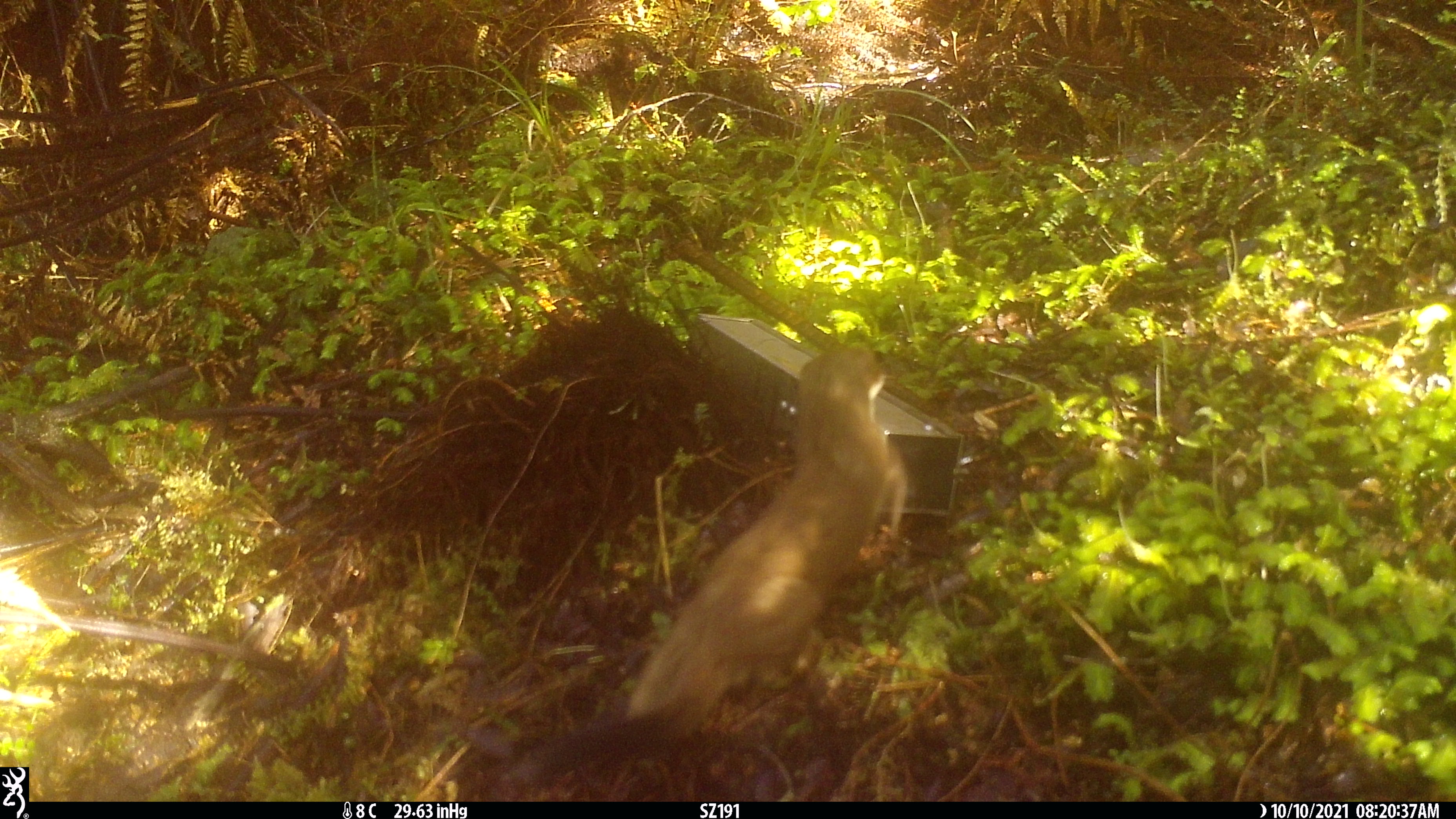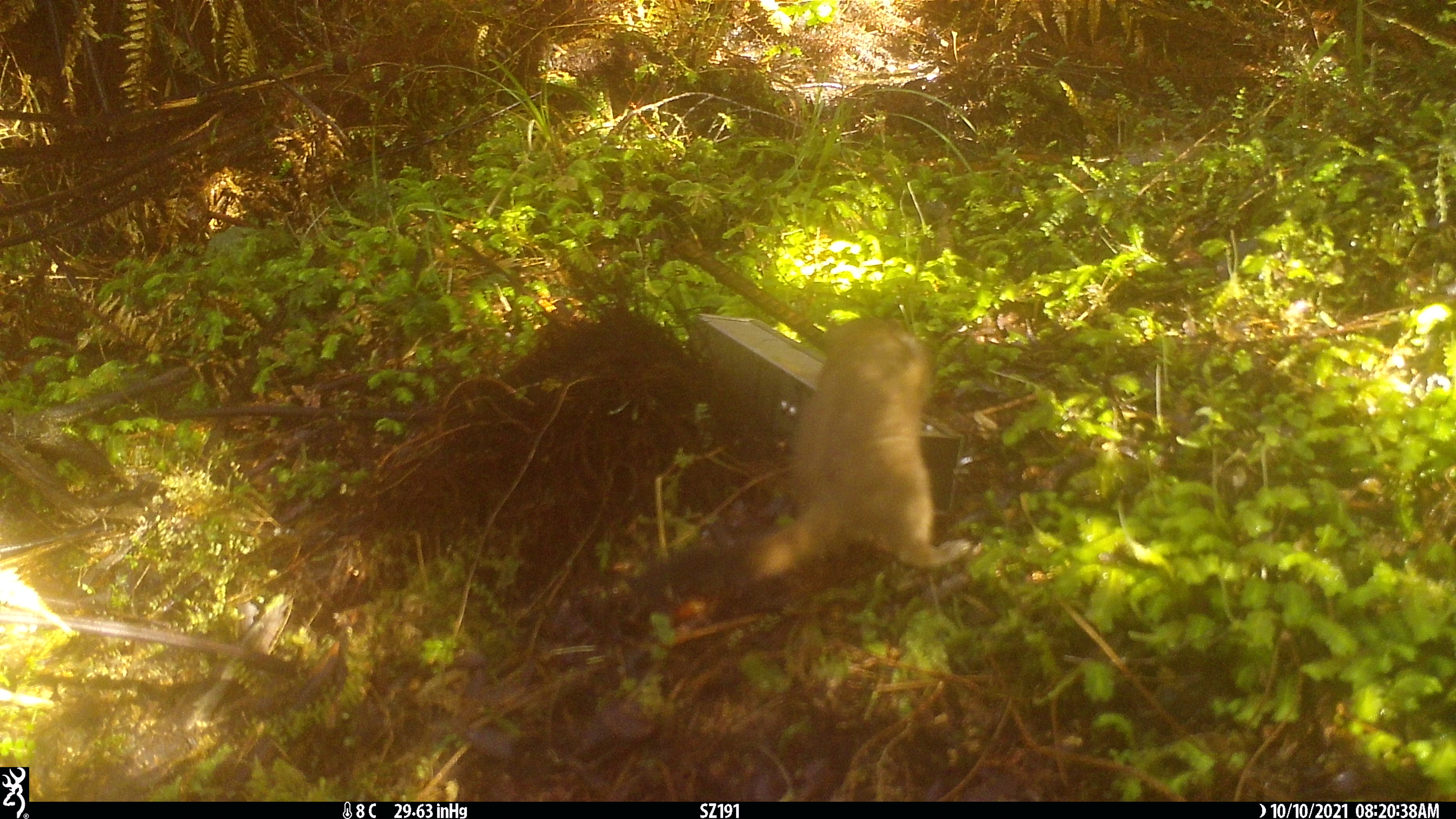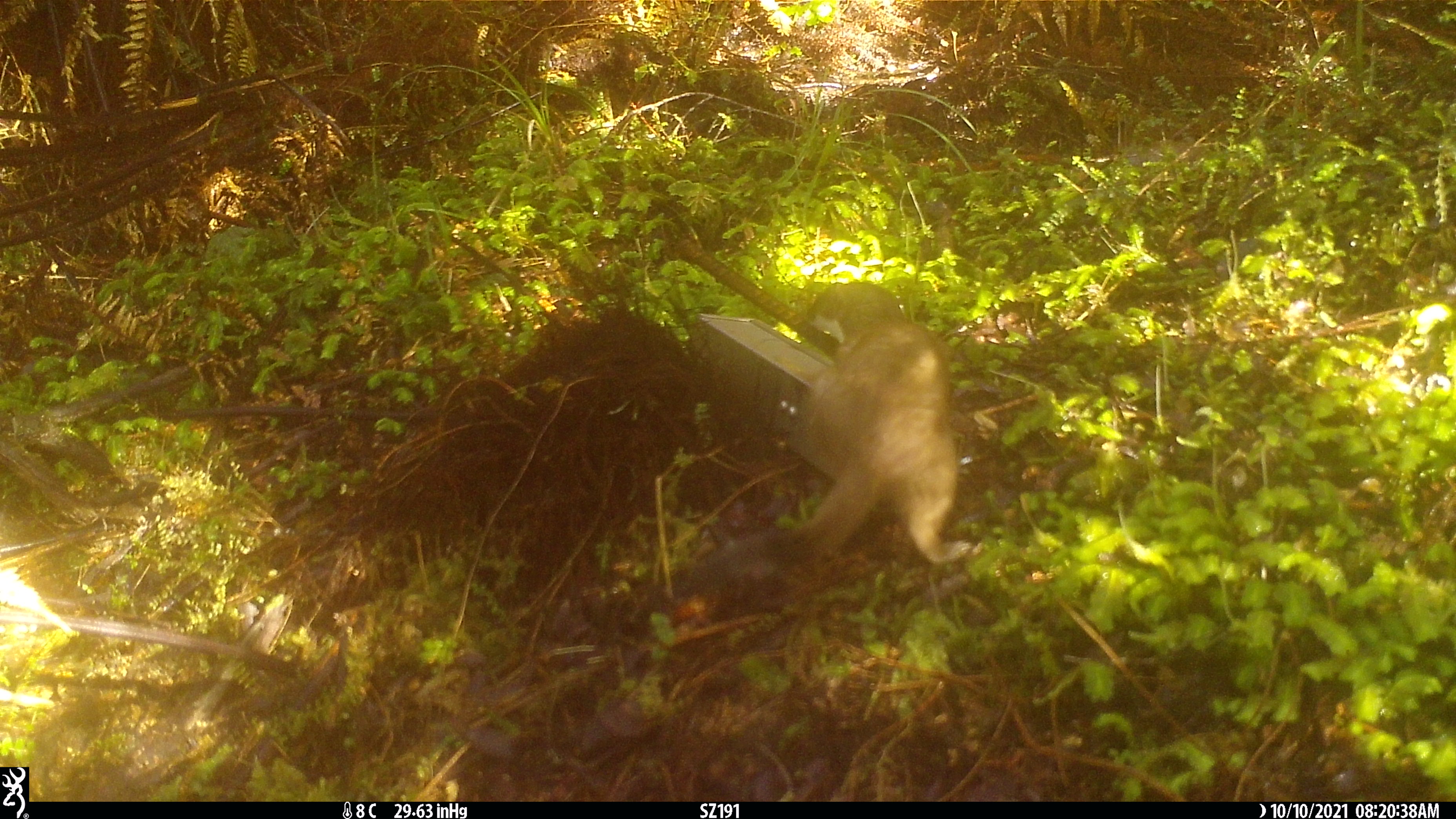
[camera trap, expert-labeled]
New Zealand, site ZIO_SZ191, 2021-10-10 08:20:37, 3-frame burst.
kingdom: Animalia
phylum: Chordata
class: Mammalia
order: Carnivora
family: Mustelidae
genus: Mustela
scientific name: Mustela erminea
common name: stoat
Stoat (Mustela erminea).